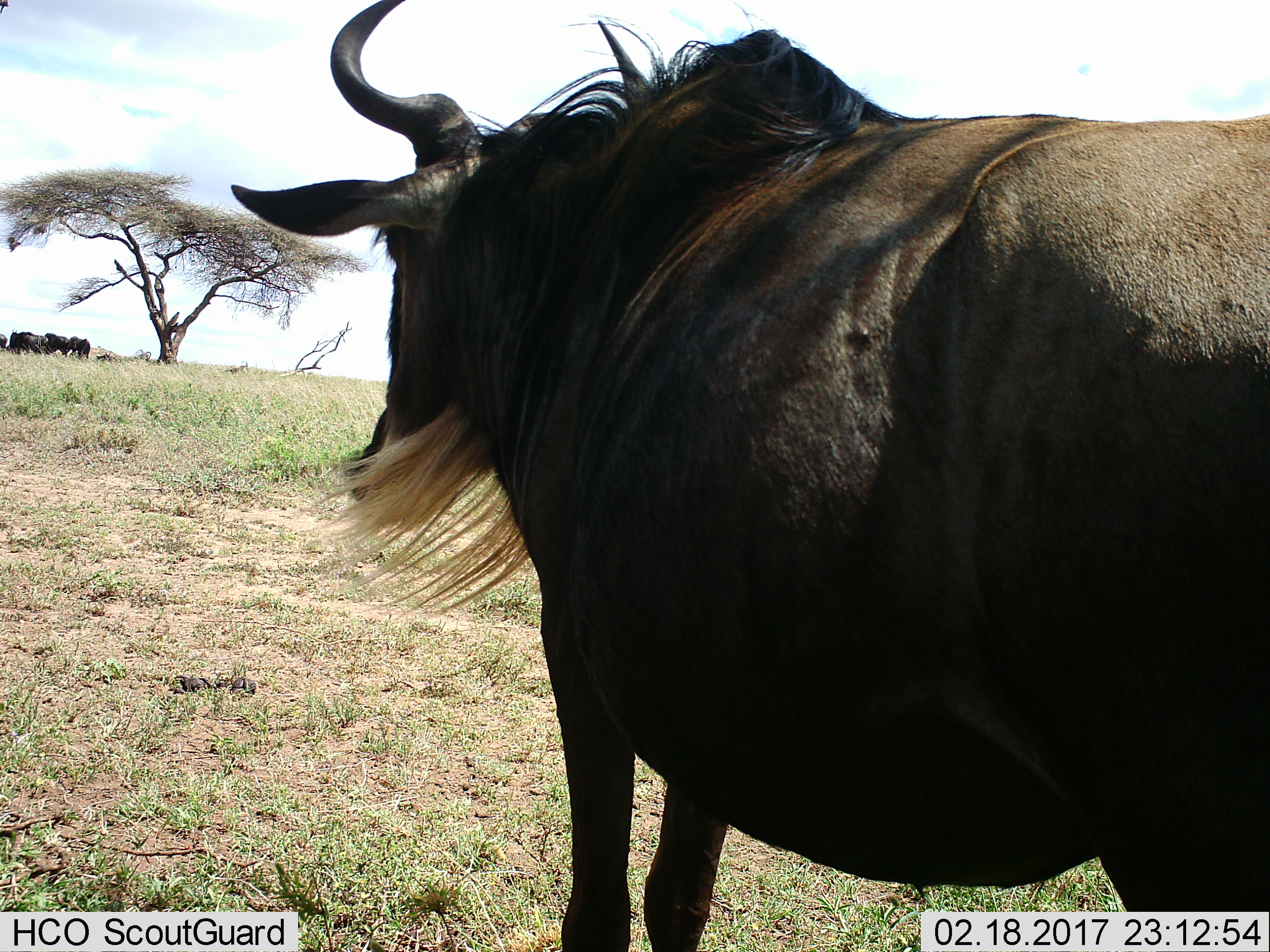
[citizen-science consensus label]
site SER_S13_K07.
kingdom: Animalia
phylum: Chordata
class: Mammalia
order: Artiodactyla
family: Bovidae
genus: Connochaetes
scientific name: Connochaetes taurinus taurinus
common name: blue wildebeest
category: wildebeestblue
Wildebeestblue (blue wildebeest) (Connochaetes taurinus taurinus), count 5. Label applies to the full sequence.